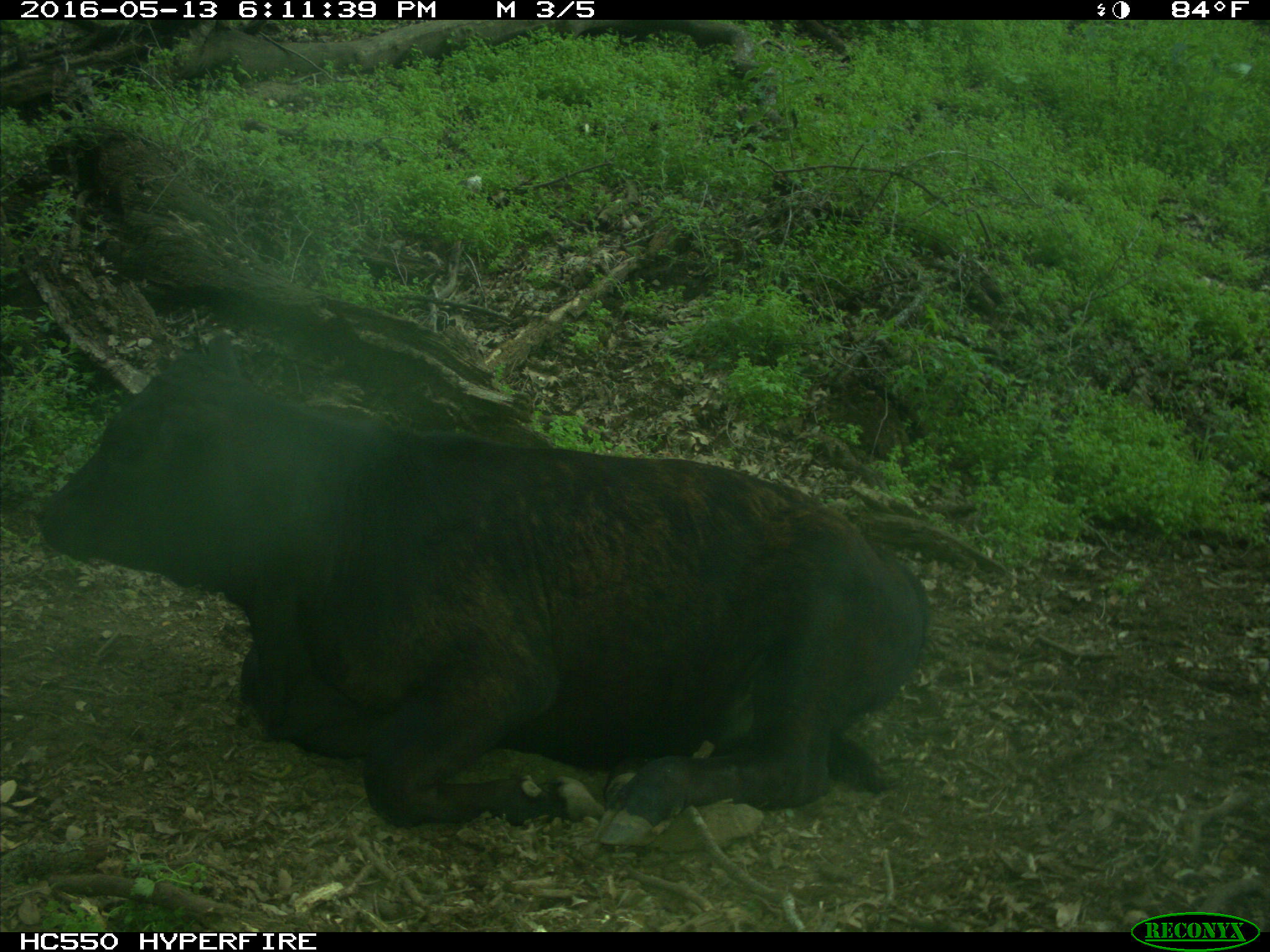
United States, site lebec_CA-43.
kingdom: Animalia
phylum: Chordata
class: Mammalia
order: Artiodactyla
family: Bovidae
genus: Bos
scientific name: Bos taurus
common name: domestic cow